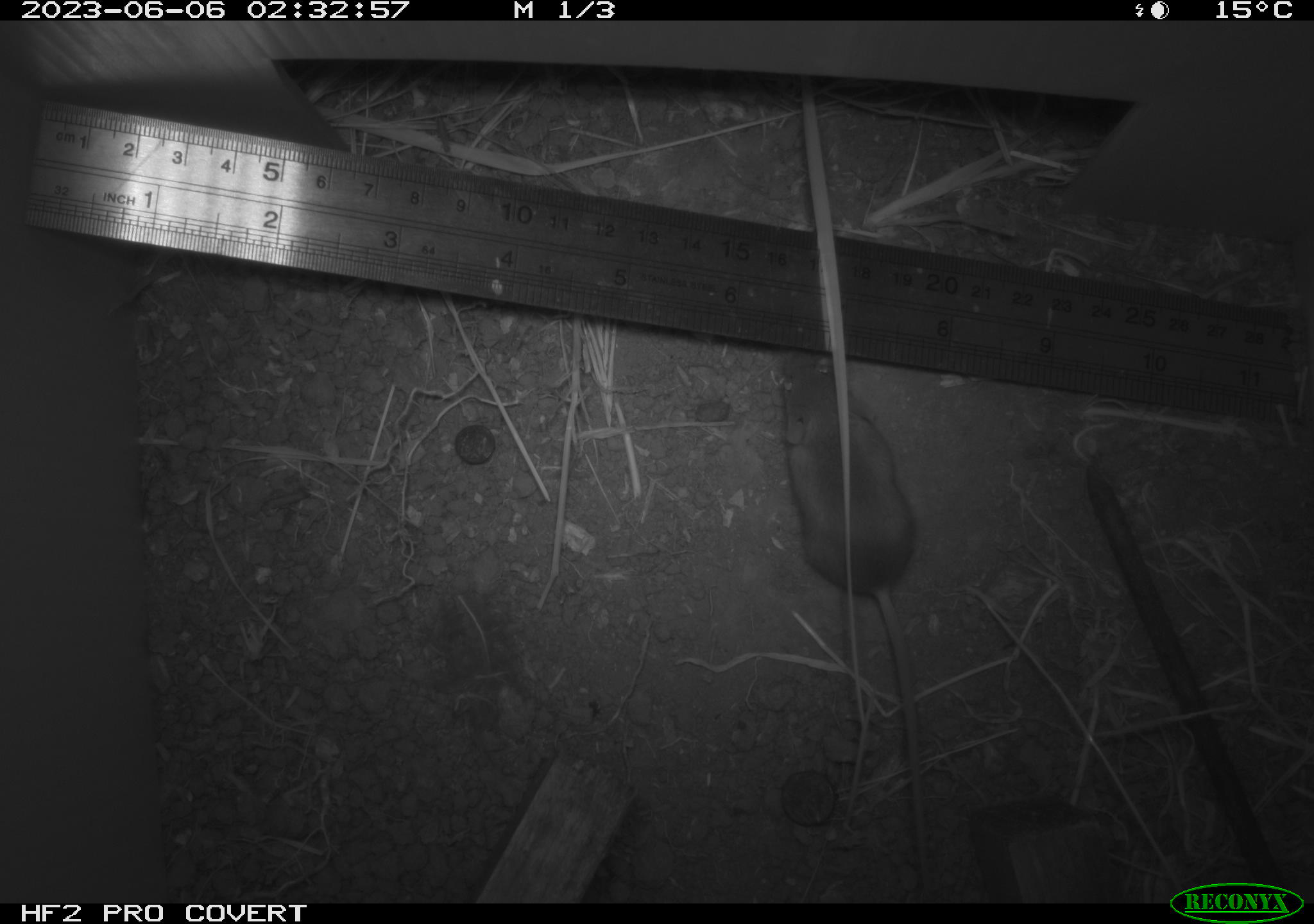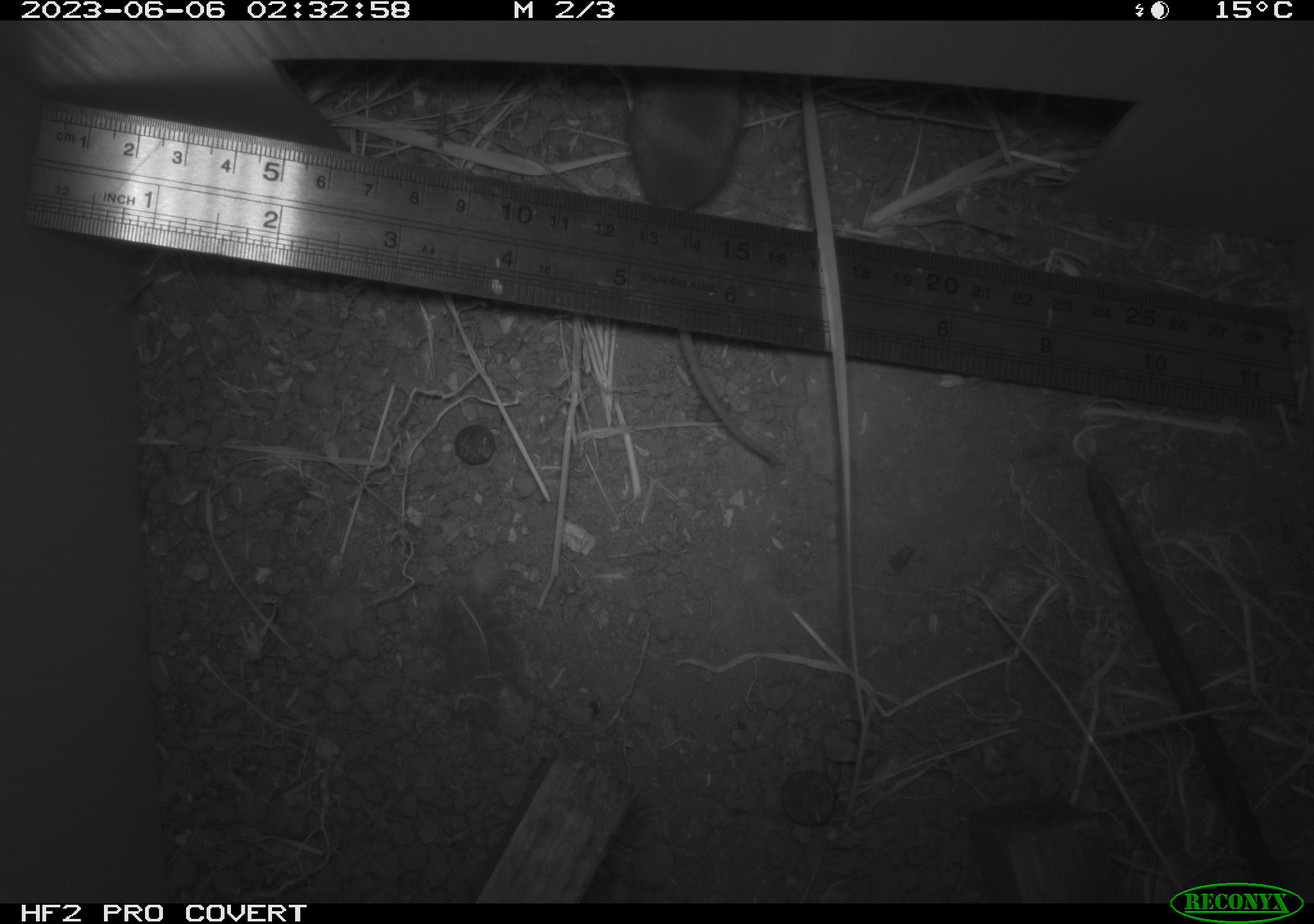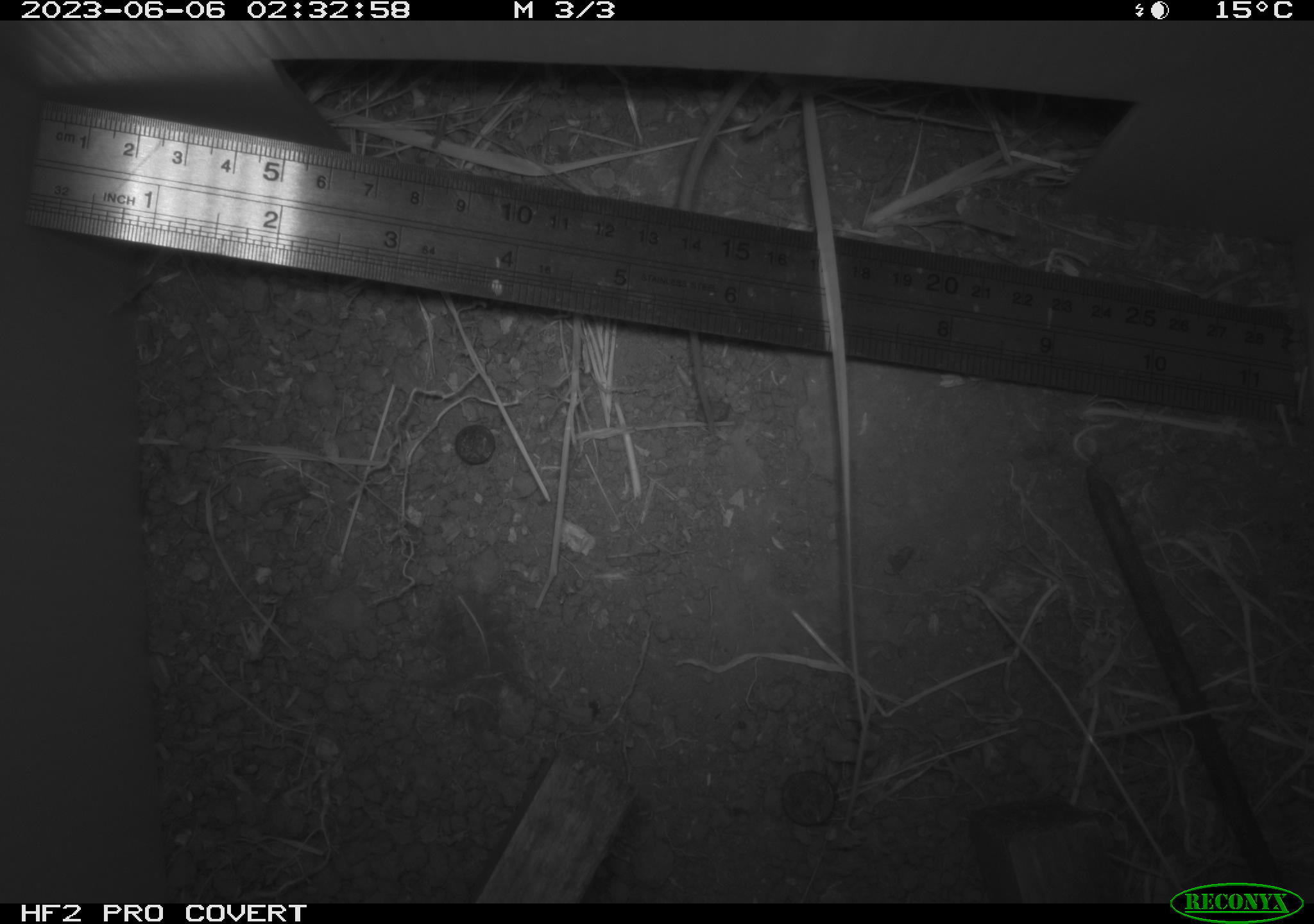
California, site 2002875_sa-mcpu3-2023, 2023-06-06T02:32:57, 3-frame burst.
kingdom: Animalia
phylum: Chordata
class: Mammalia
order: Rodentia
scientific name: Rodentia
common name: mouse species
Mouse species (Rodentia).